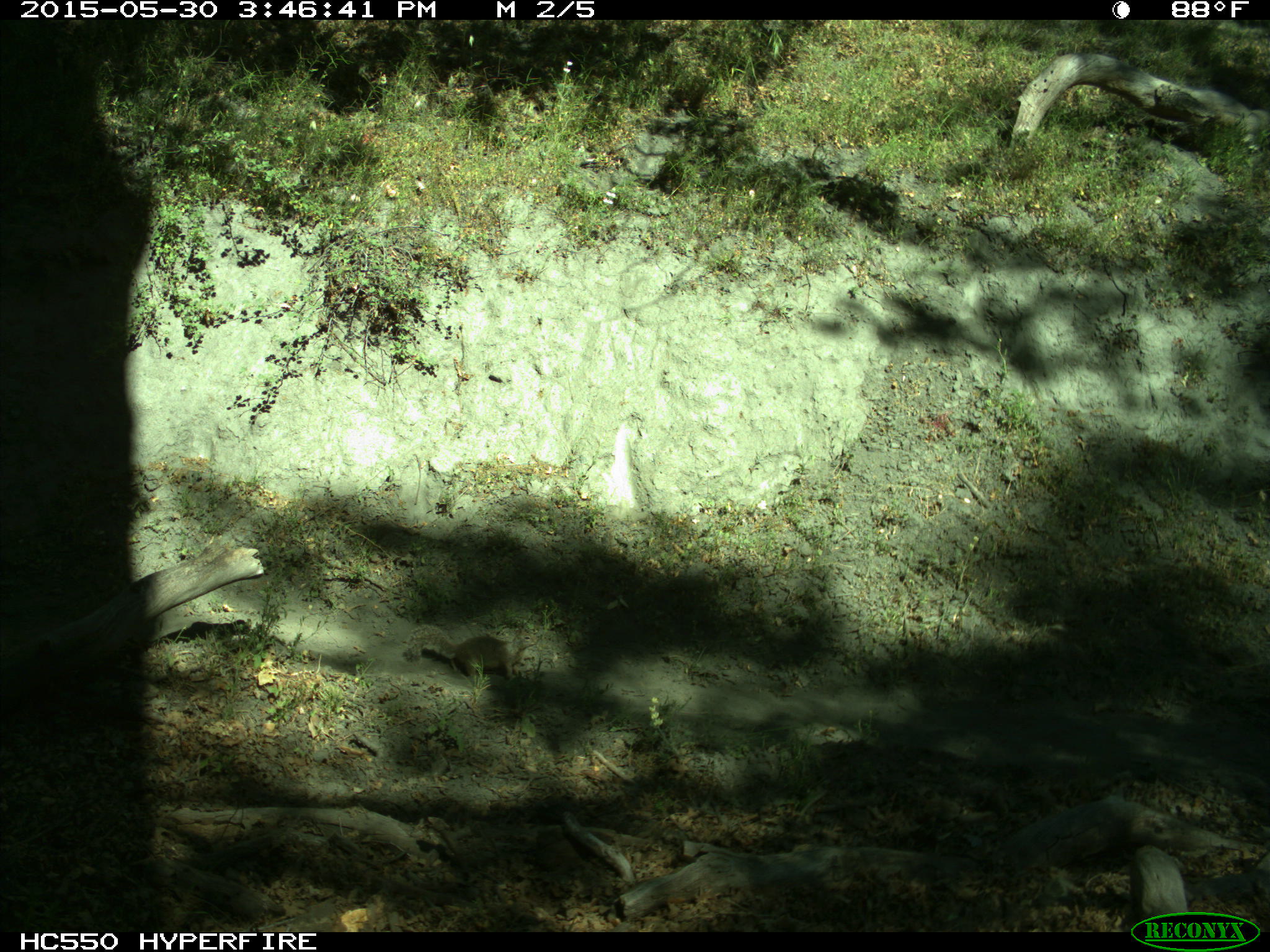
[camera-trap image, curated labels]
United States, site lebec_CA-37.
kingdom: Animalia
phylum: Chordata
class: Mammalia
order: Rodentia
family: Sciuridae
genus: Otospermophilus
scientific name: Otospermophilus beecheyi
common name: california ground squirrel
Otospermophilus beecheyi (california ground squirrel).